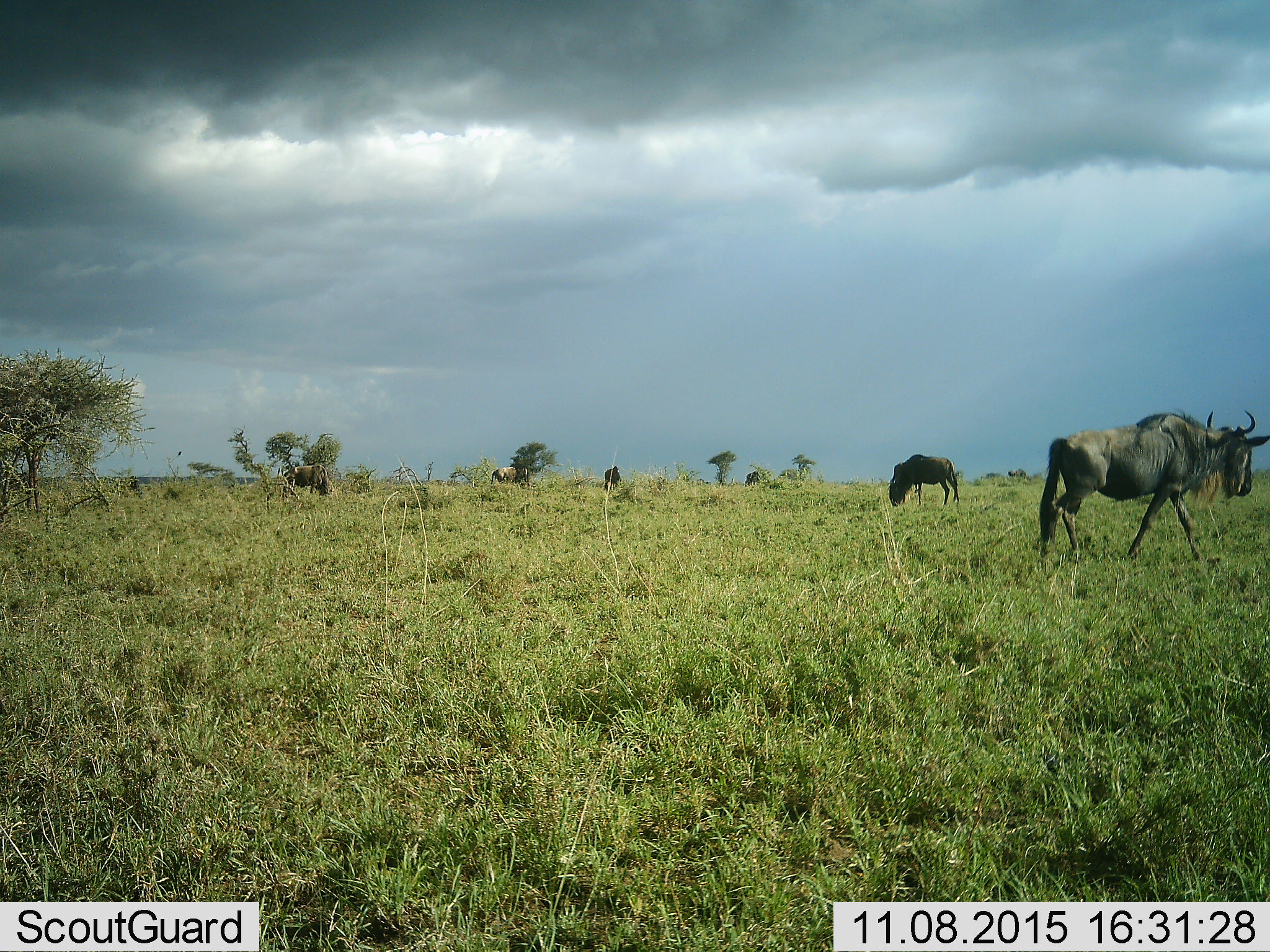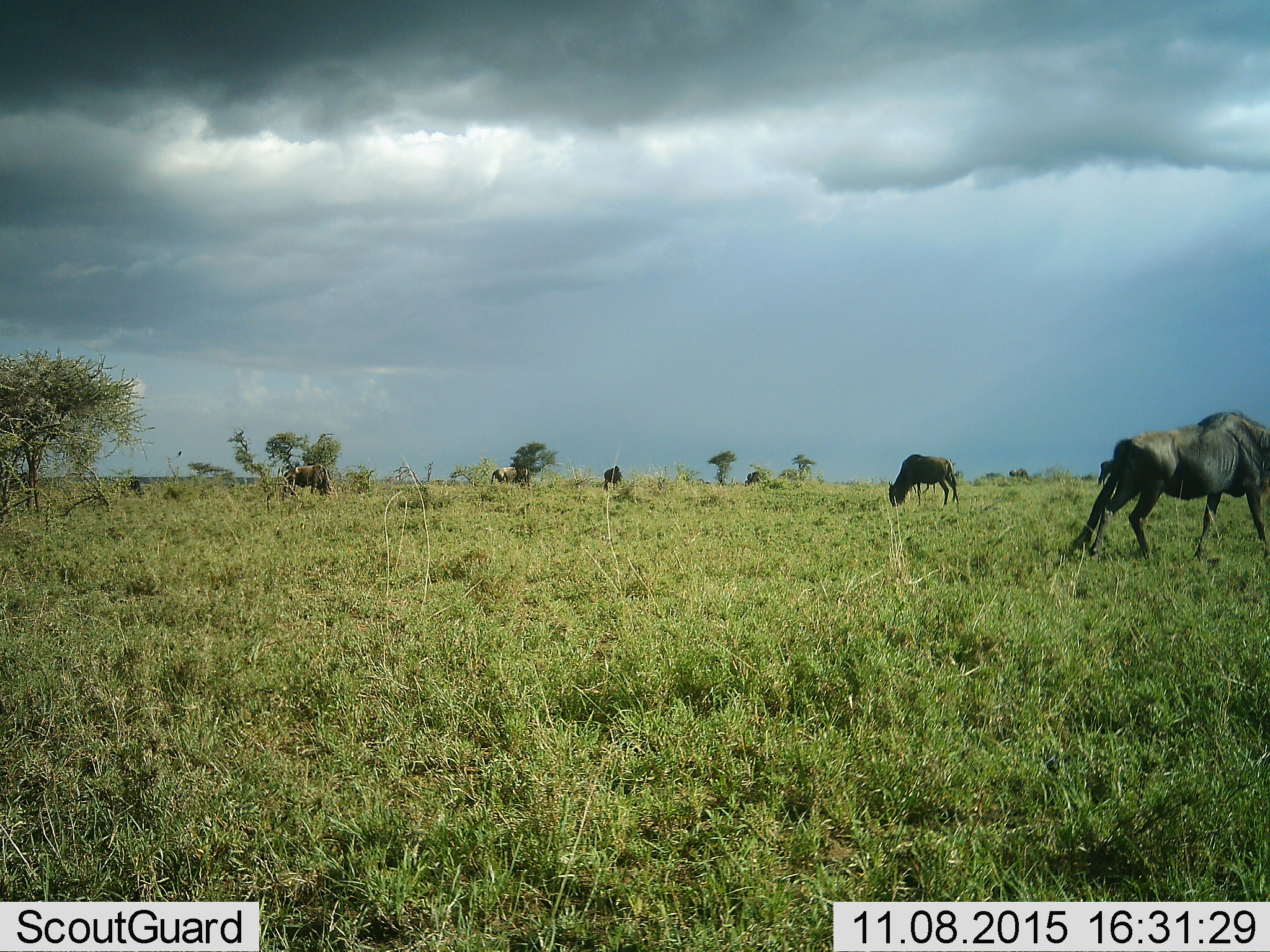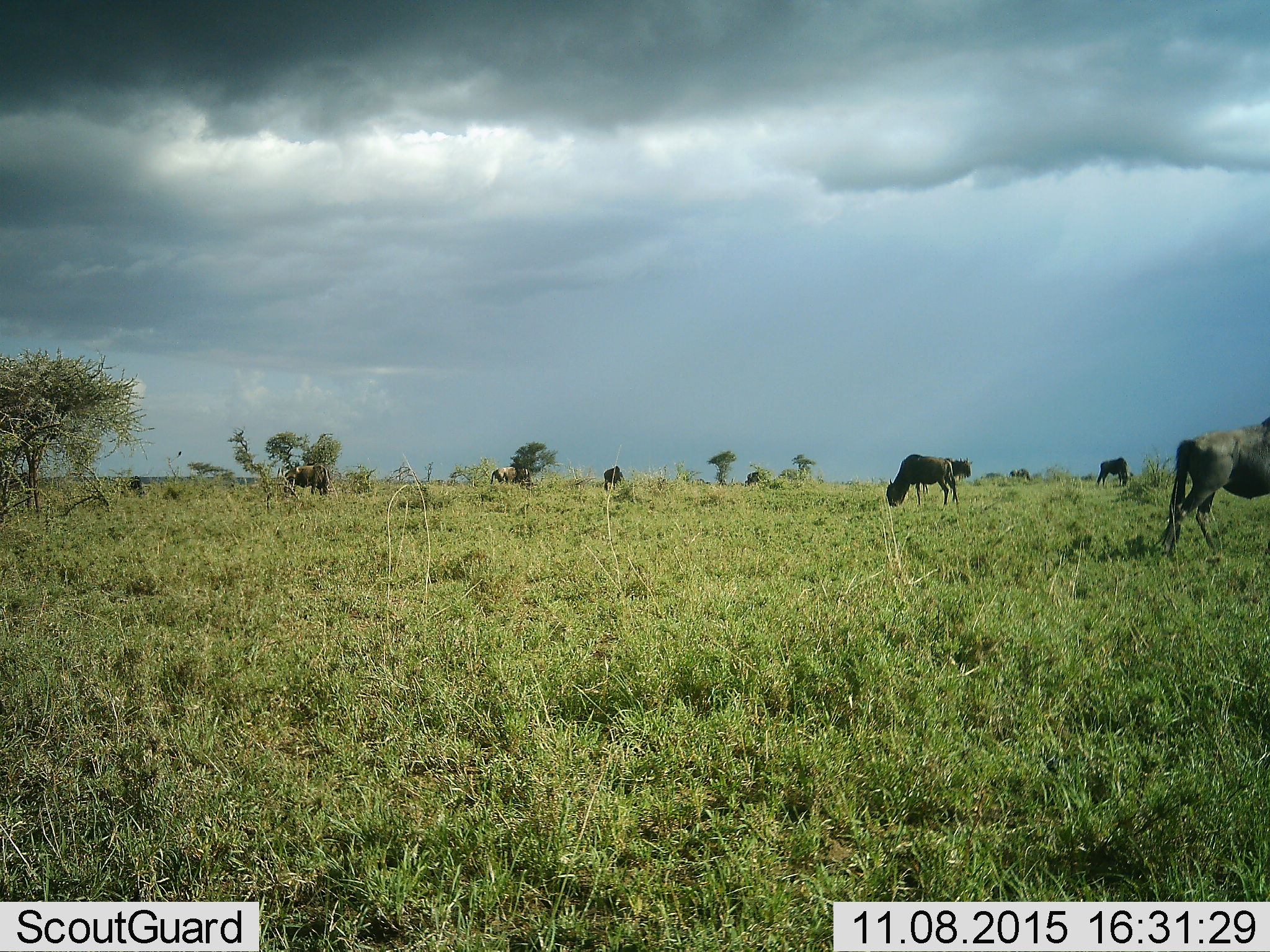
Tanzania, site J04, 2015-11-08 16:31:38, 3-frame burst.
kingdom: Animalia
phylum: Chordata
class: Mammalia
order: Artiodactyla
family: Bovidae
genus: Connochaetes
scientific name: Connochaetes taurinus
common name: blue wildebeest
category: wildebeest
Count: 5.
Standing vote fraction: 40%.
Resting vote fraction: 0%.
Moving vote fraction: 60%.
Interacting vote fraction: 0%.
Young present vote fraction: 0%.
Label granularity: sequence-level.